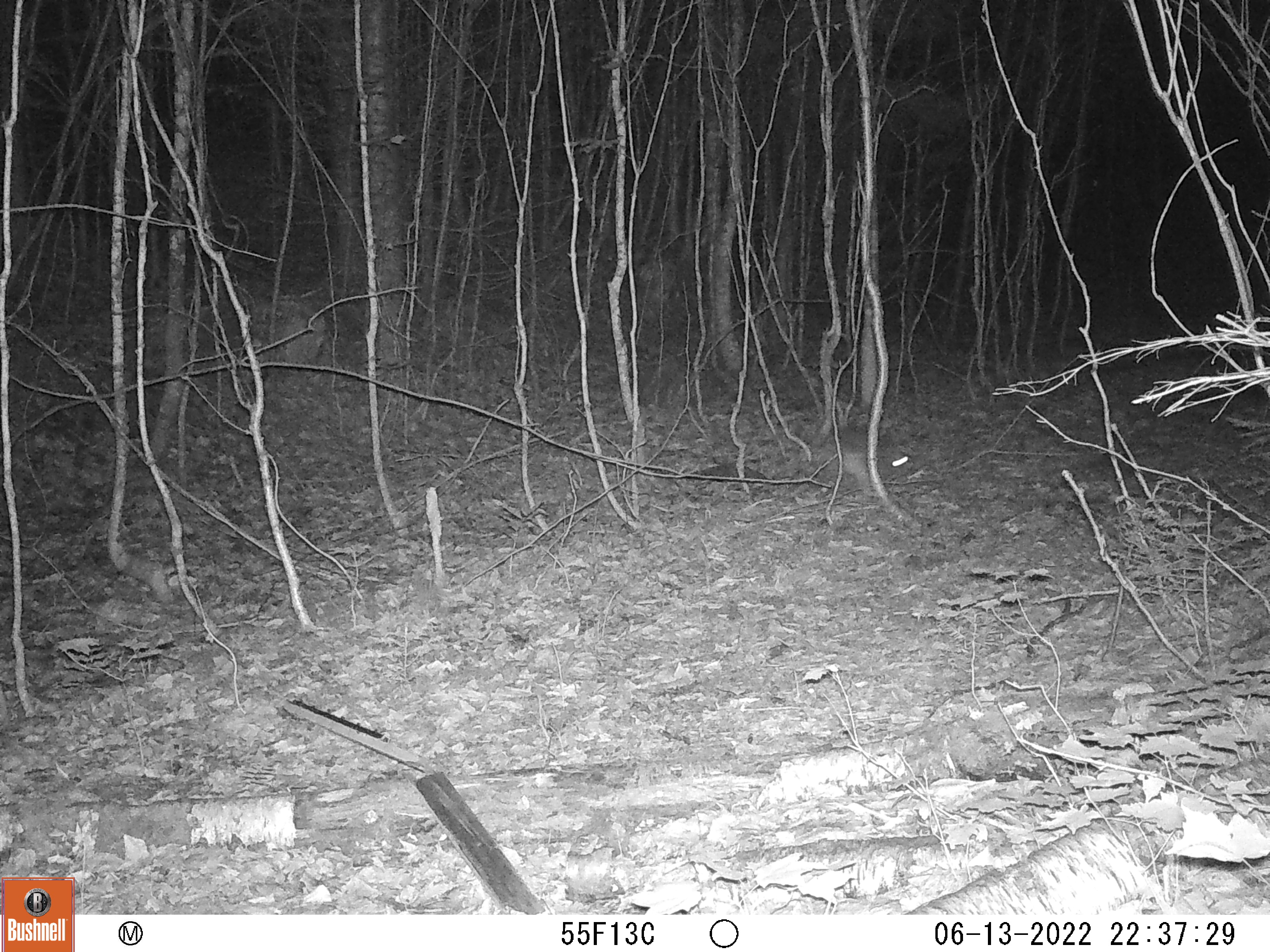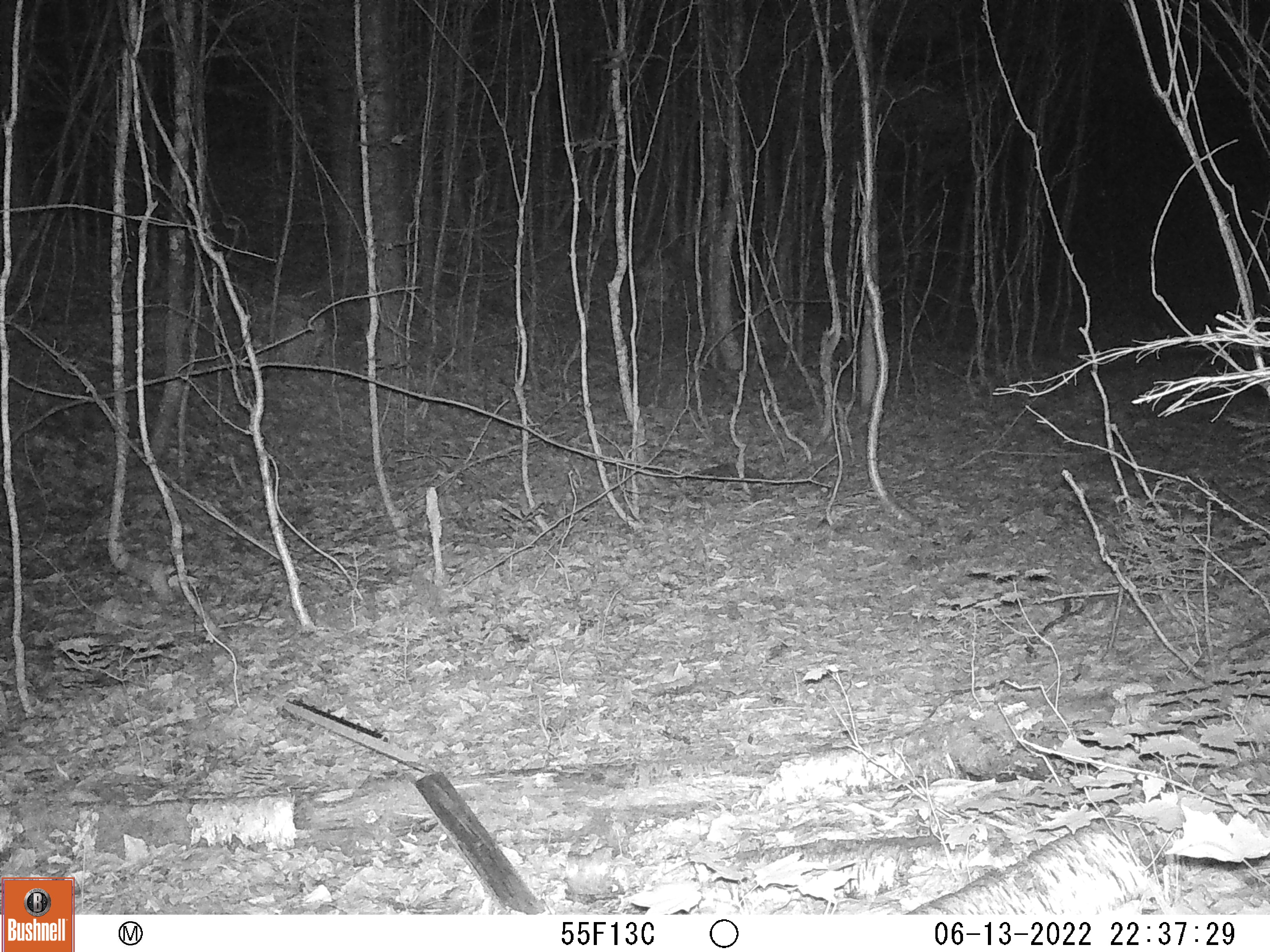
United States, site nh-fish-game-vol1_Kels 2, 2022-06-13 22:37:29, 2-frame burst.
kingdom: Animalia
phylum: Chordata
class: Mammalia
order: Lagomorpha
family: Leporidae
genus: Sylvilagus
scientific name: Sylvilagus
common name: cottontail rabbit